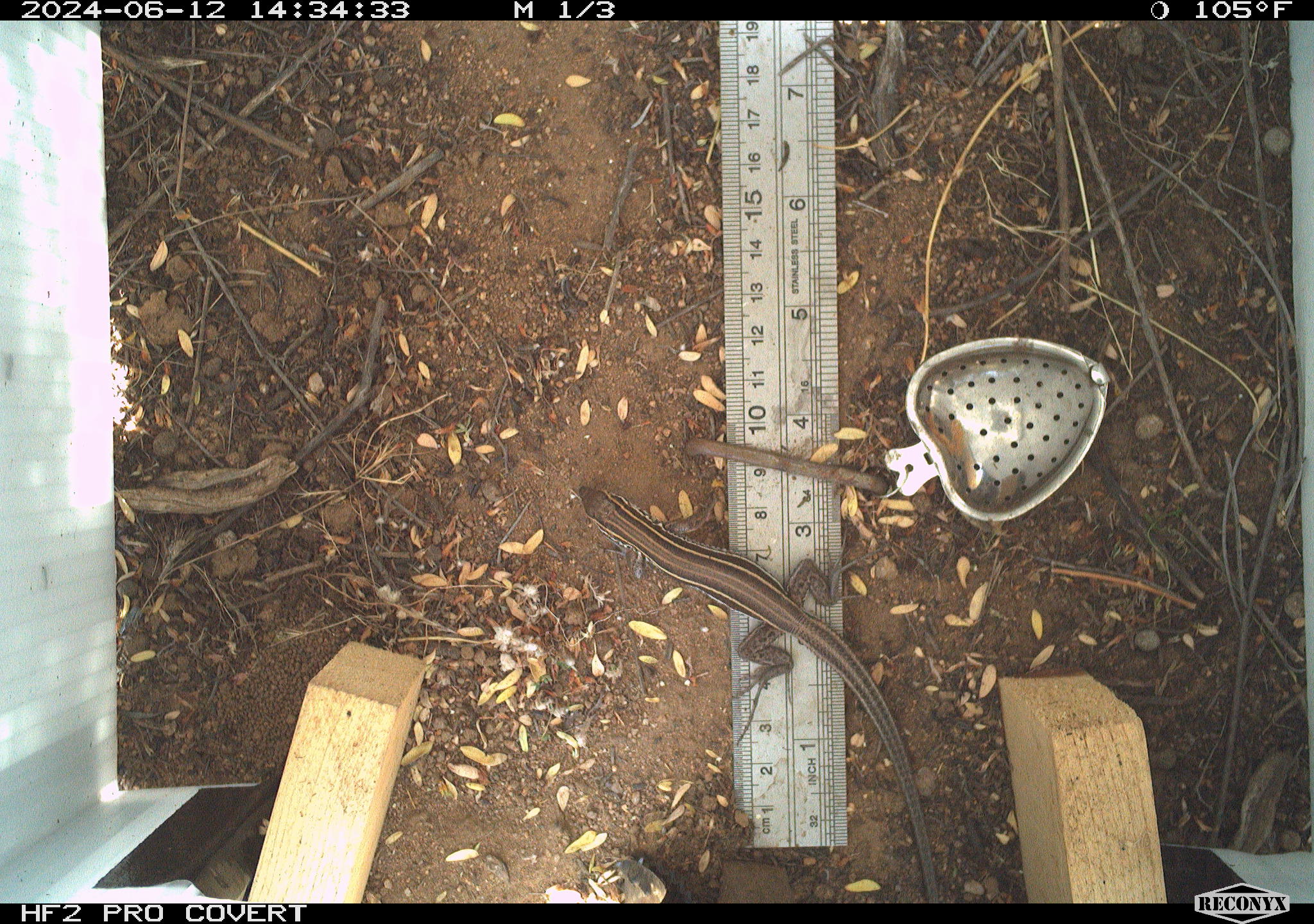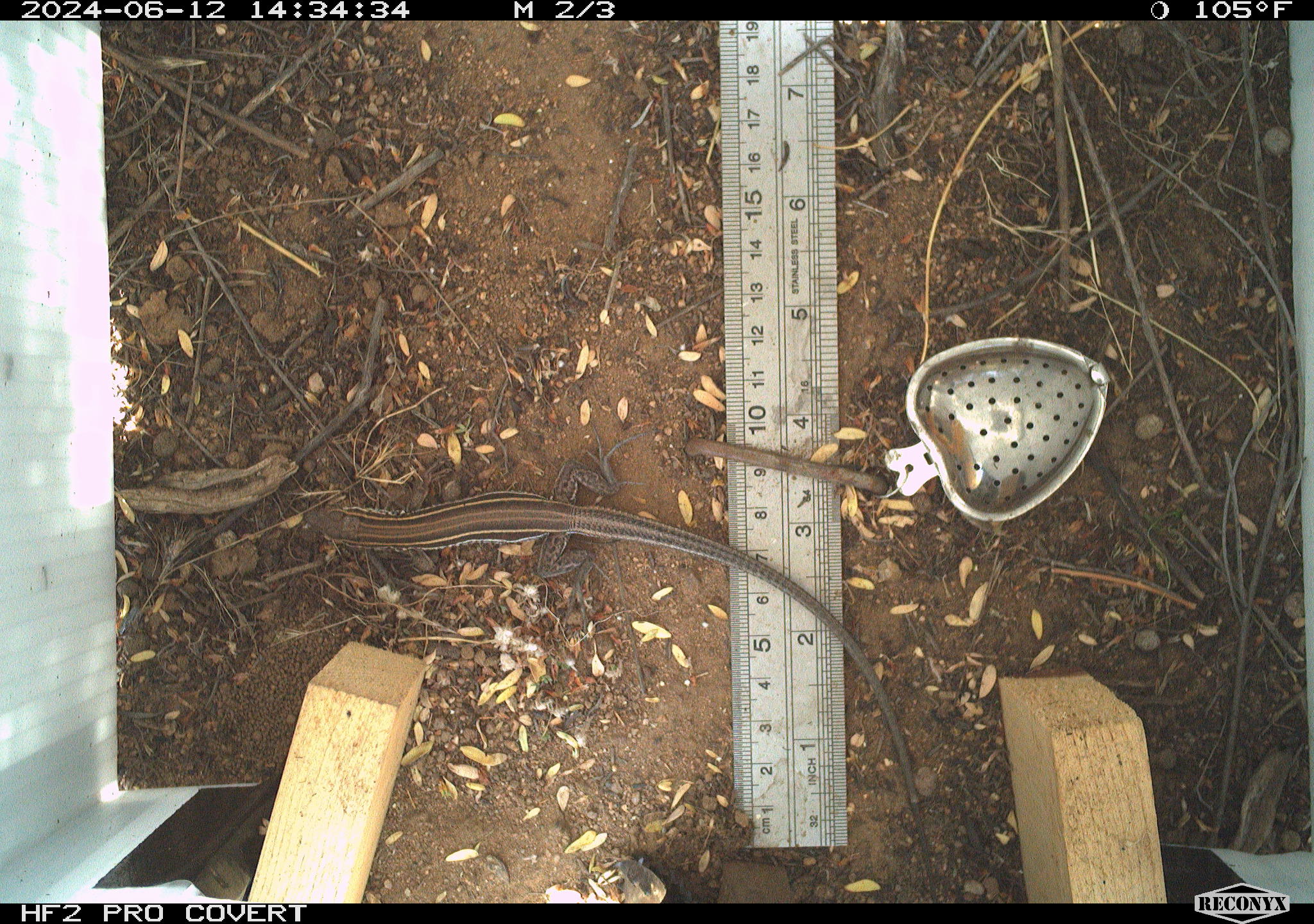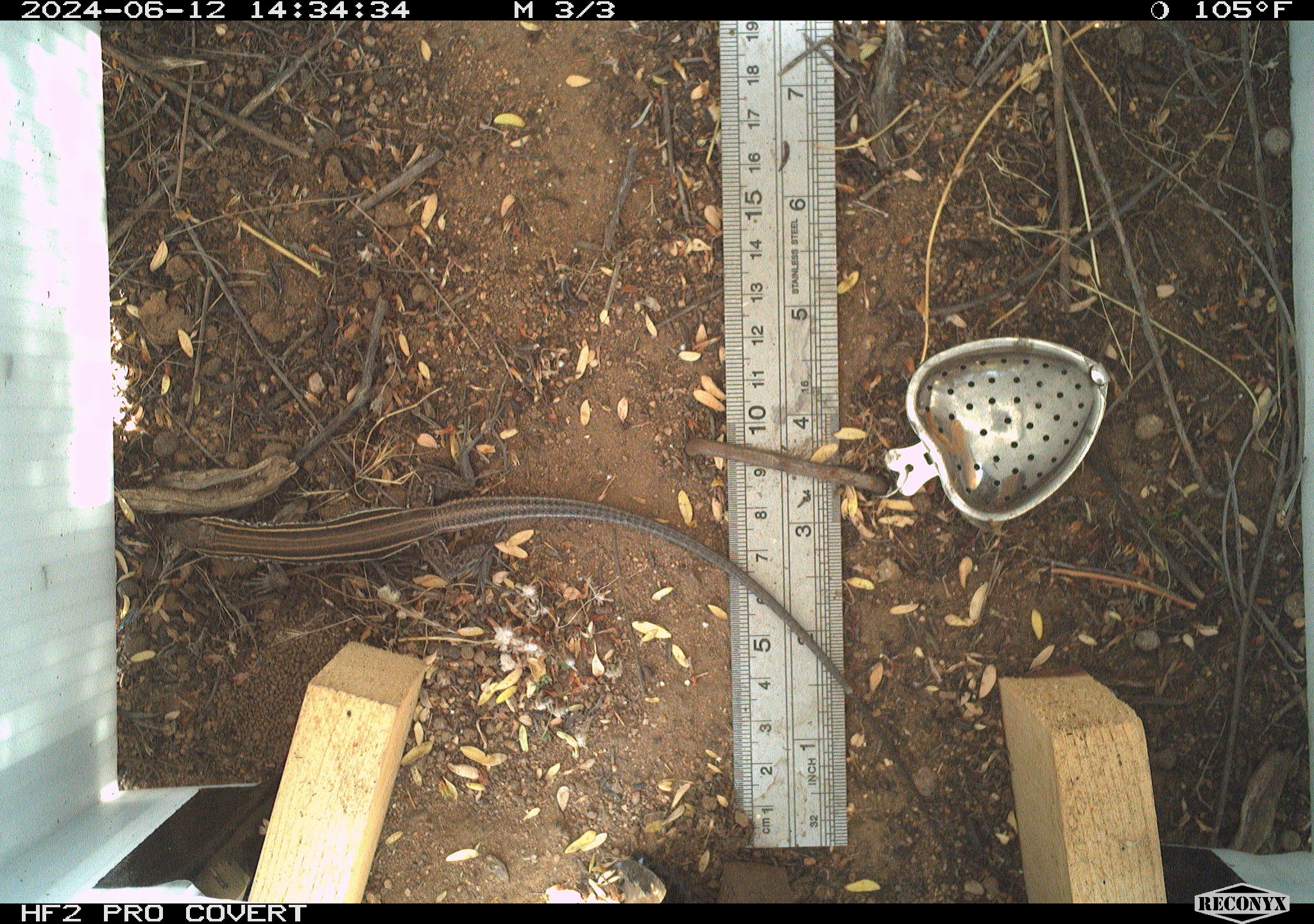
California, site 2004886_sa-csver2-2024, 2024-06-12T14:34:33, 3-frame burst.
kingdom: Animalia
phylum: Chordata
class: Reptilia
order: Squamata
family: Scincidae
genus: Plestiodon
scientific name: Plestiodon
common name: blue-tailed skinks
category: plestiodon species